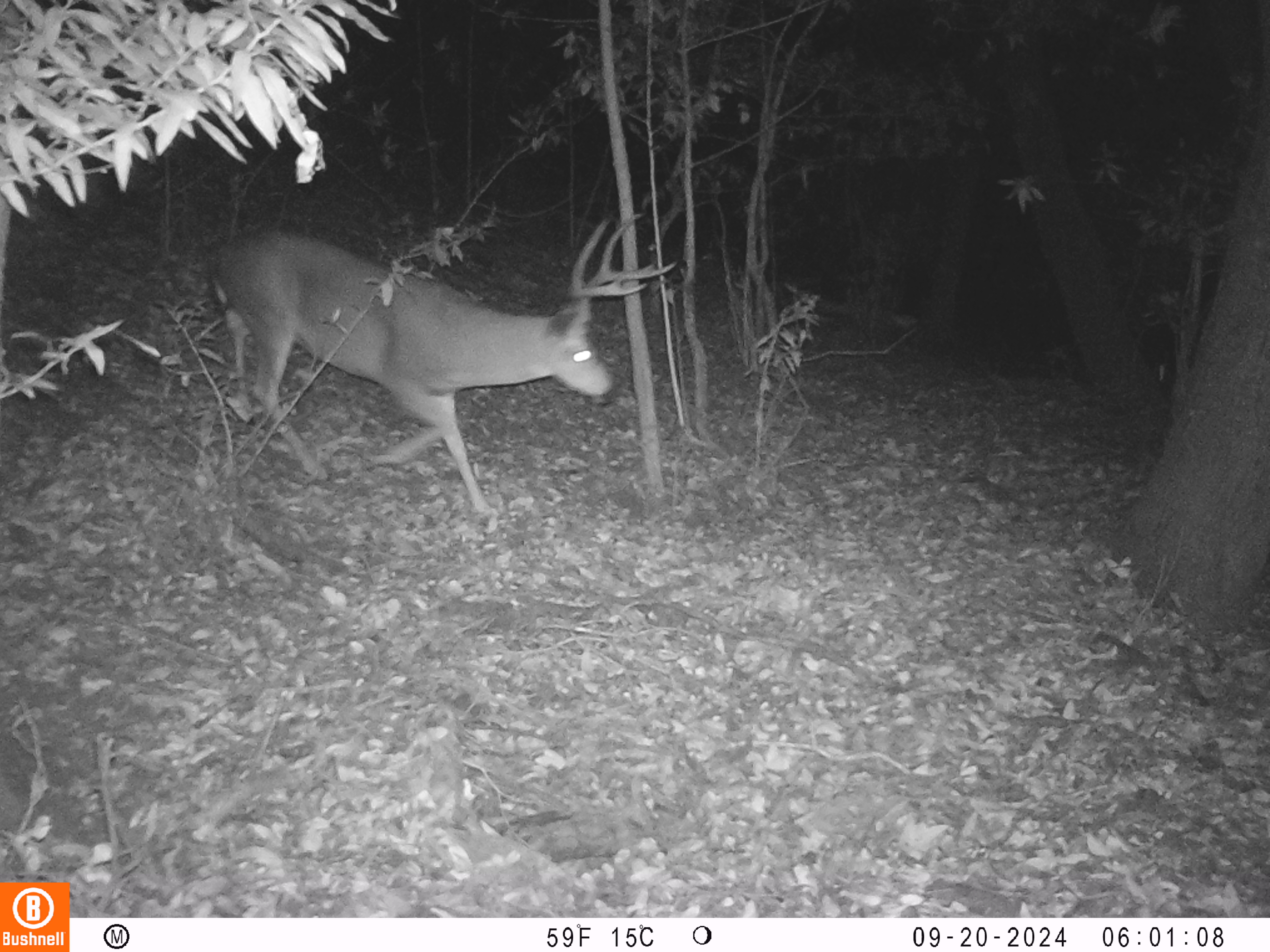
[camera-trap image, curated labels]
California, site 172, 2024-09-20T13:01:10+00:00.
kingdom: Animalia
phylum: Chordata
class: Mammalia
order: Artiodactyla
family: Cervidae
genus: Odocoileus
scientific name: Odocoileus hemionus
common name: mule deer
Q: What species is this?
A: Mule deer (Odocoileus hemionus).